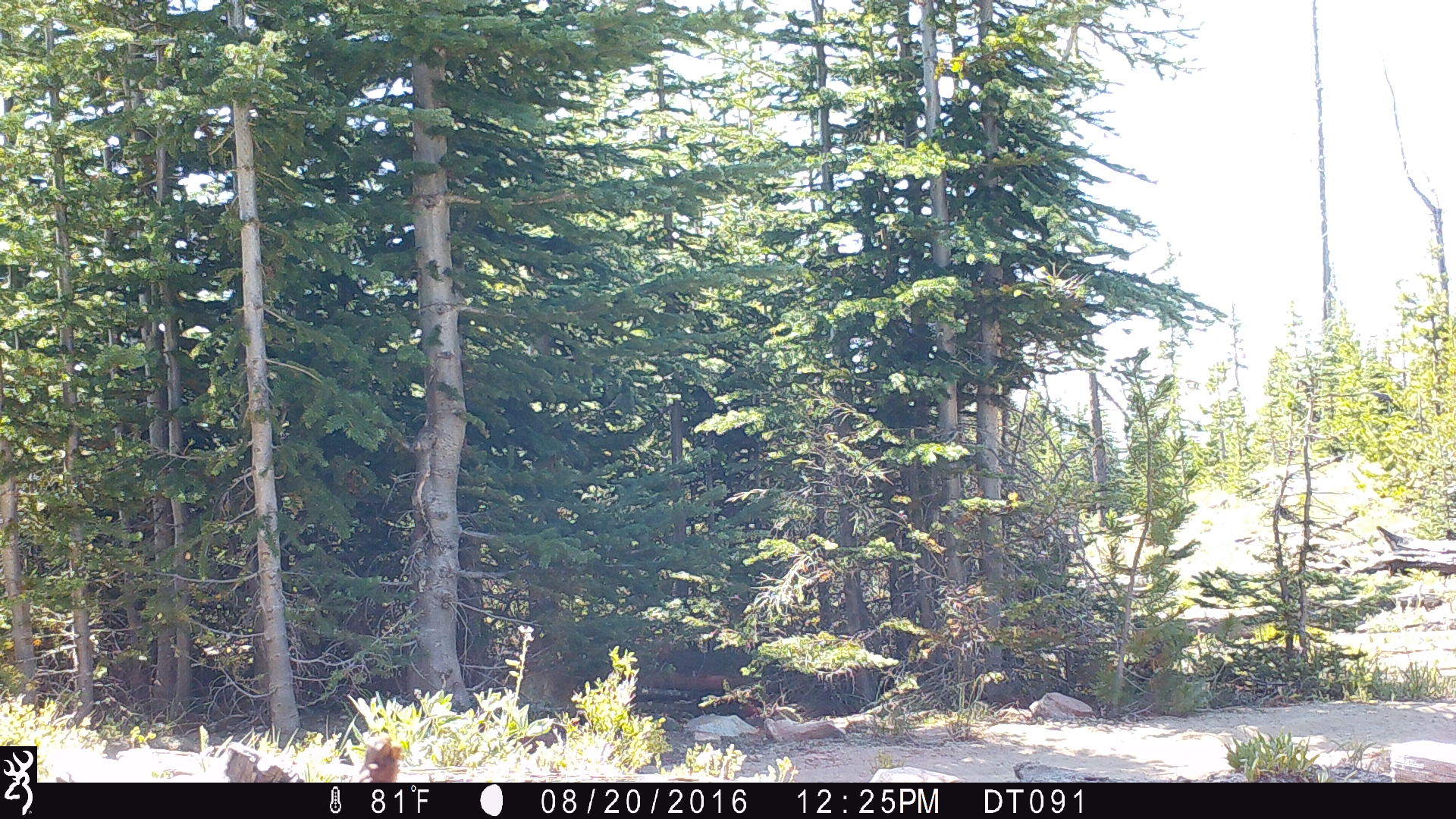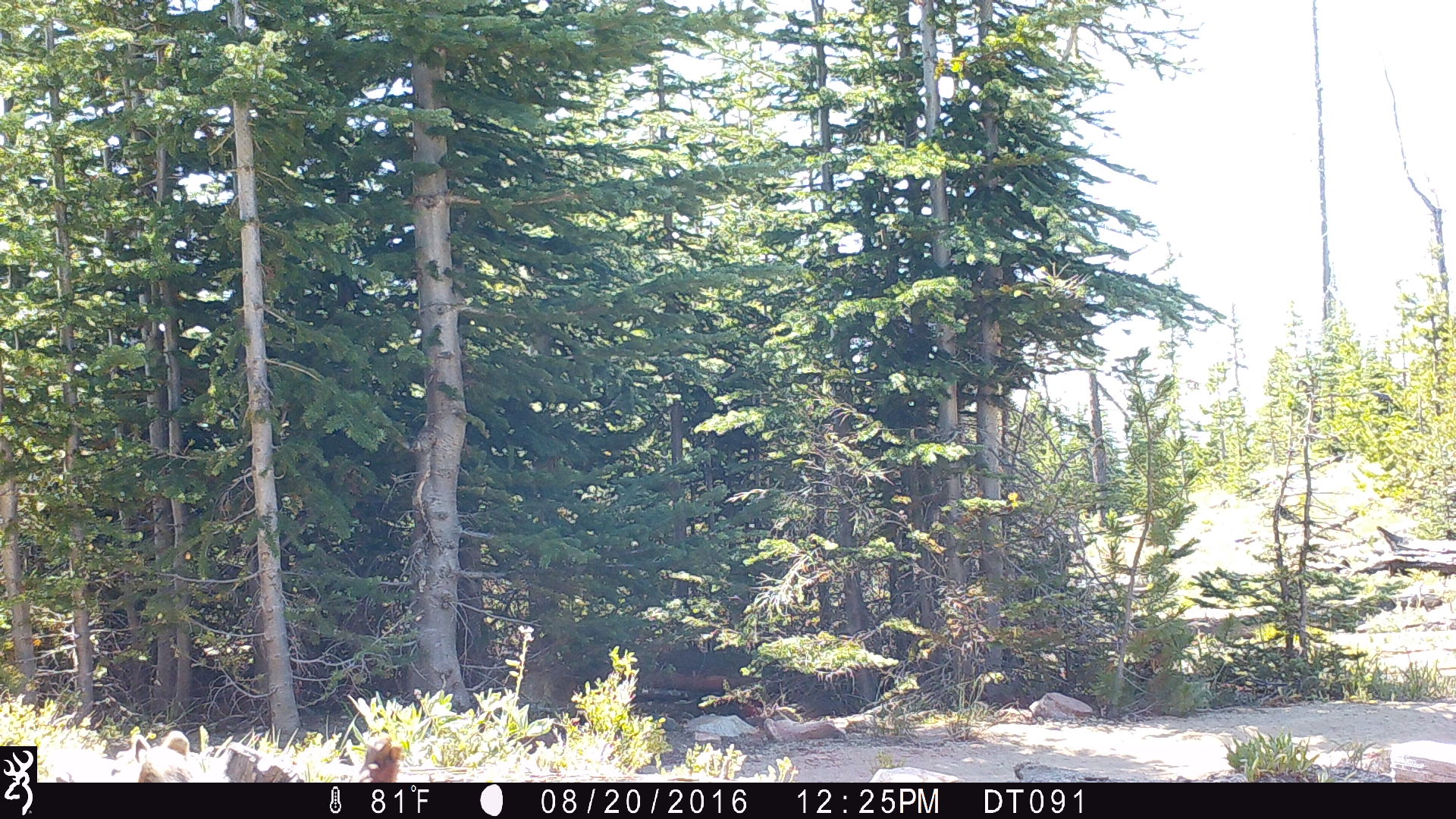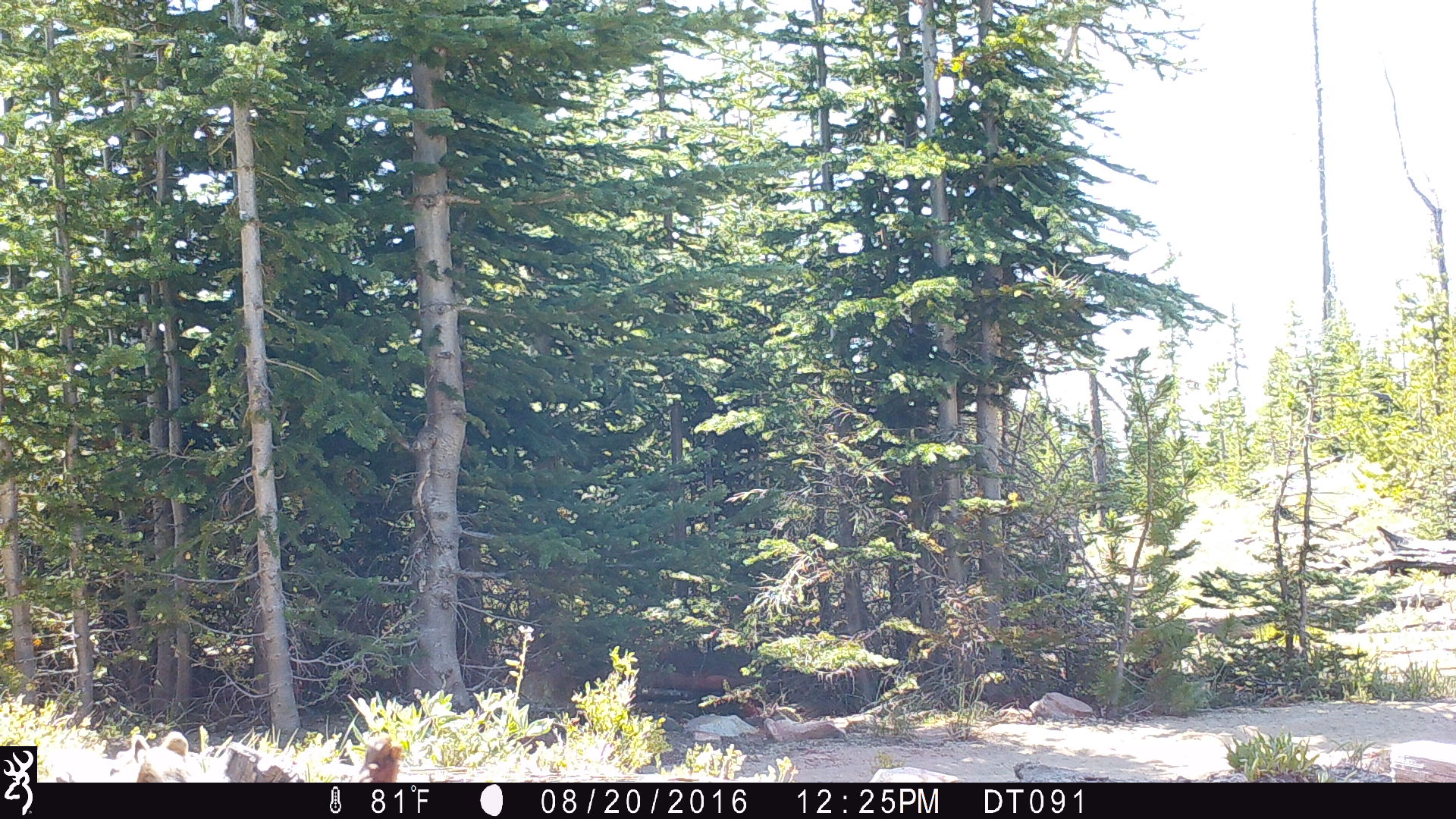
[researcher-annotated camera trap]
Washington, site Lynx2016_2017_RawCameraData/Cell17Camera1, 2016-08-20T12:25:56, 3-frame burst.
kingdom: Animalia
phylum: Chordata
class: Mammalia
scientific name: Mammalia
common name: small mammal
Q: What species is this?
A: Small mammal (Mammalia).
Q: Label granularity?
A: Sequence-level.